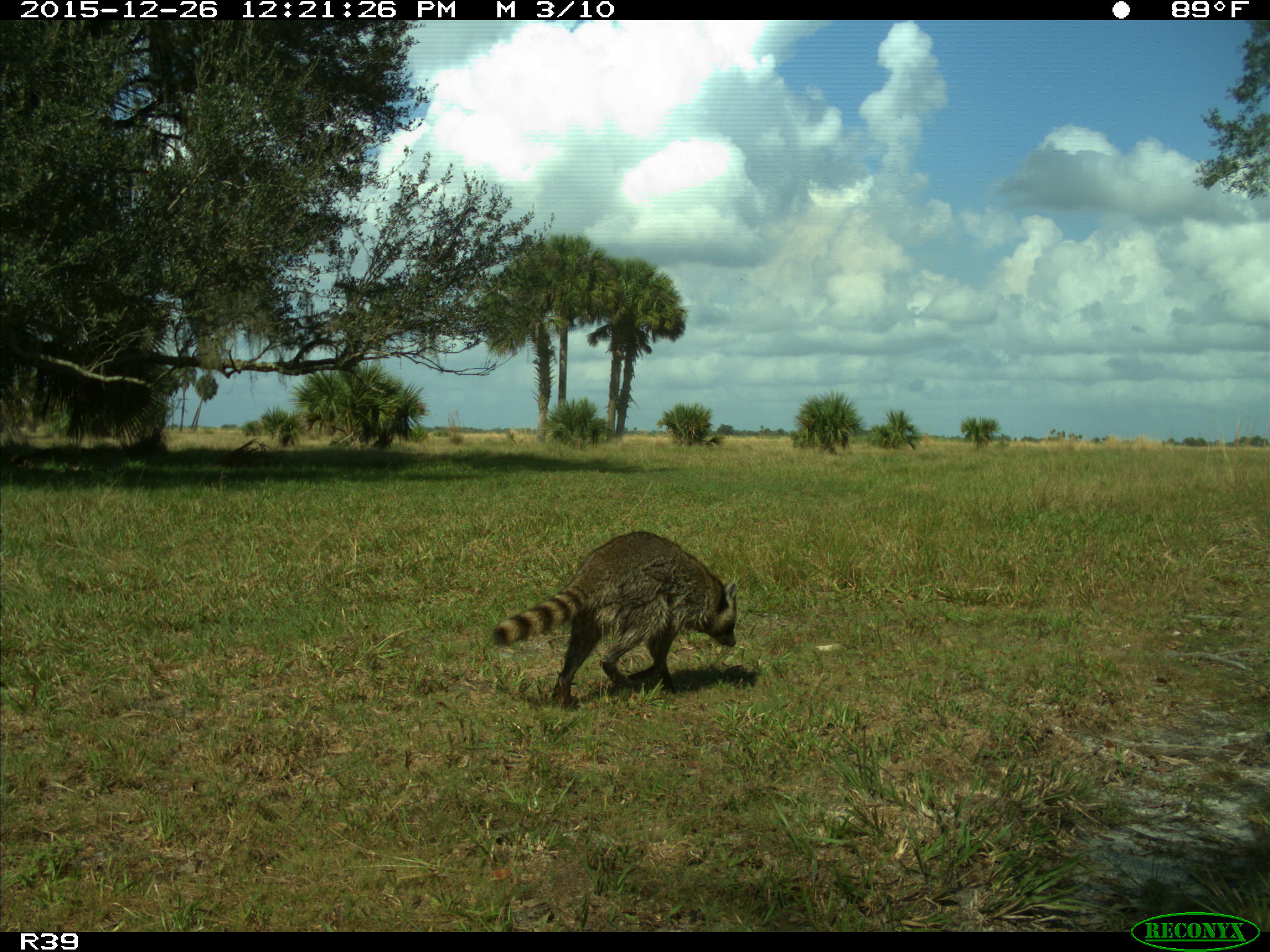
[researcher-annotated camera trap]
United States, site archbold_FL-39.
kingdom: Animalia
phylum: Chordata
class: Mammalia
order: Carnivora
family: Procyonidae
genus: Procyon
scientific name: Procyon lotor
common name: common raccoon